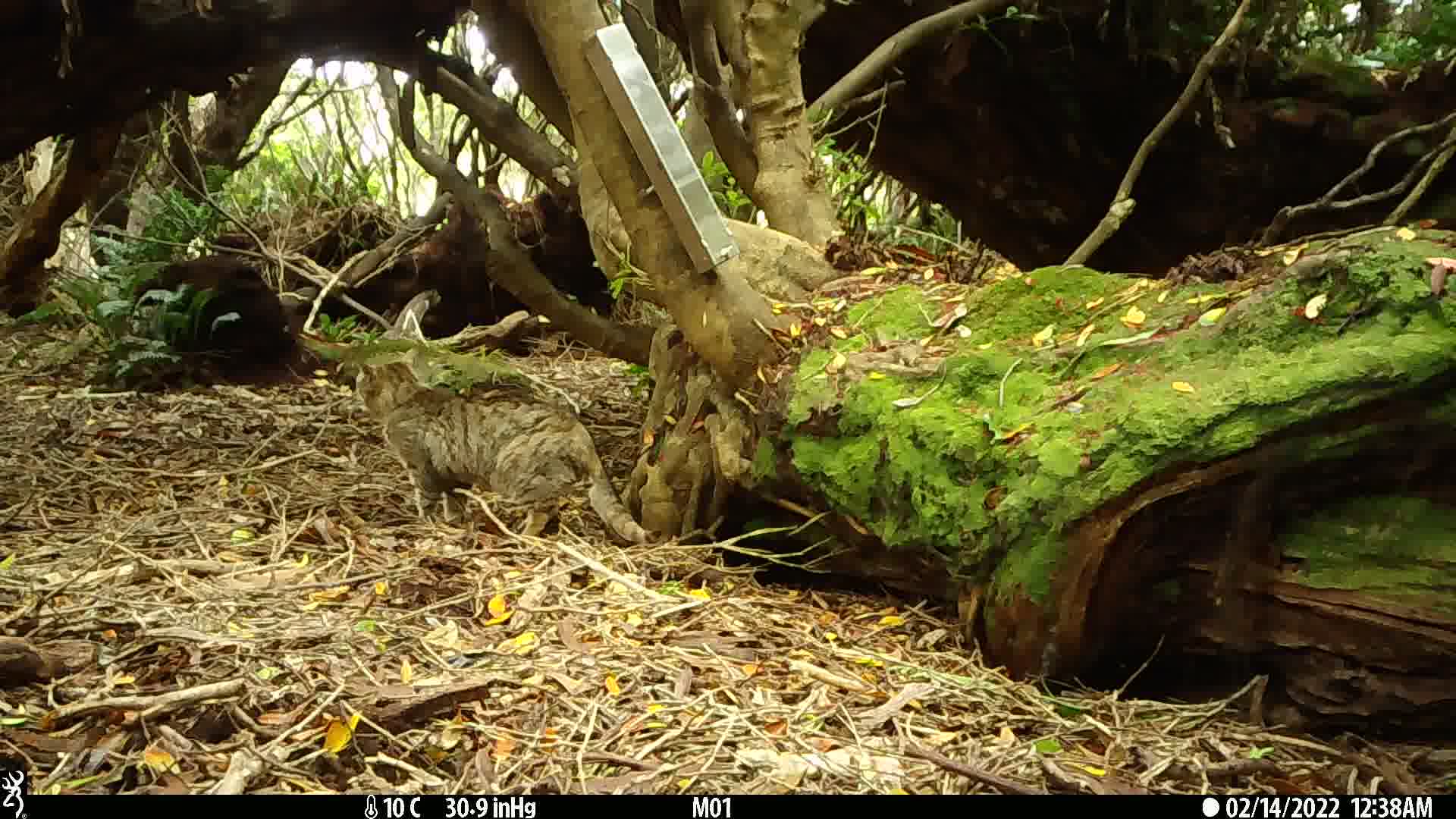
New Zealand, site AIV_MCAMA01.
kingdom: Animalia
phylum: Chordata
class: Mammalia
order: Carnivora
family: Felidae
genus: Felis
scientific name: Felis catus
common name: domestic cat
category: cat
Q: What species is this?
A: Cat (domestic cat) (Felis catus).